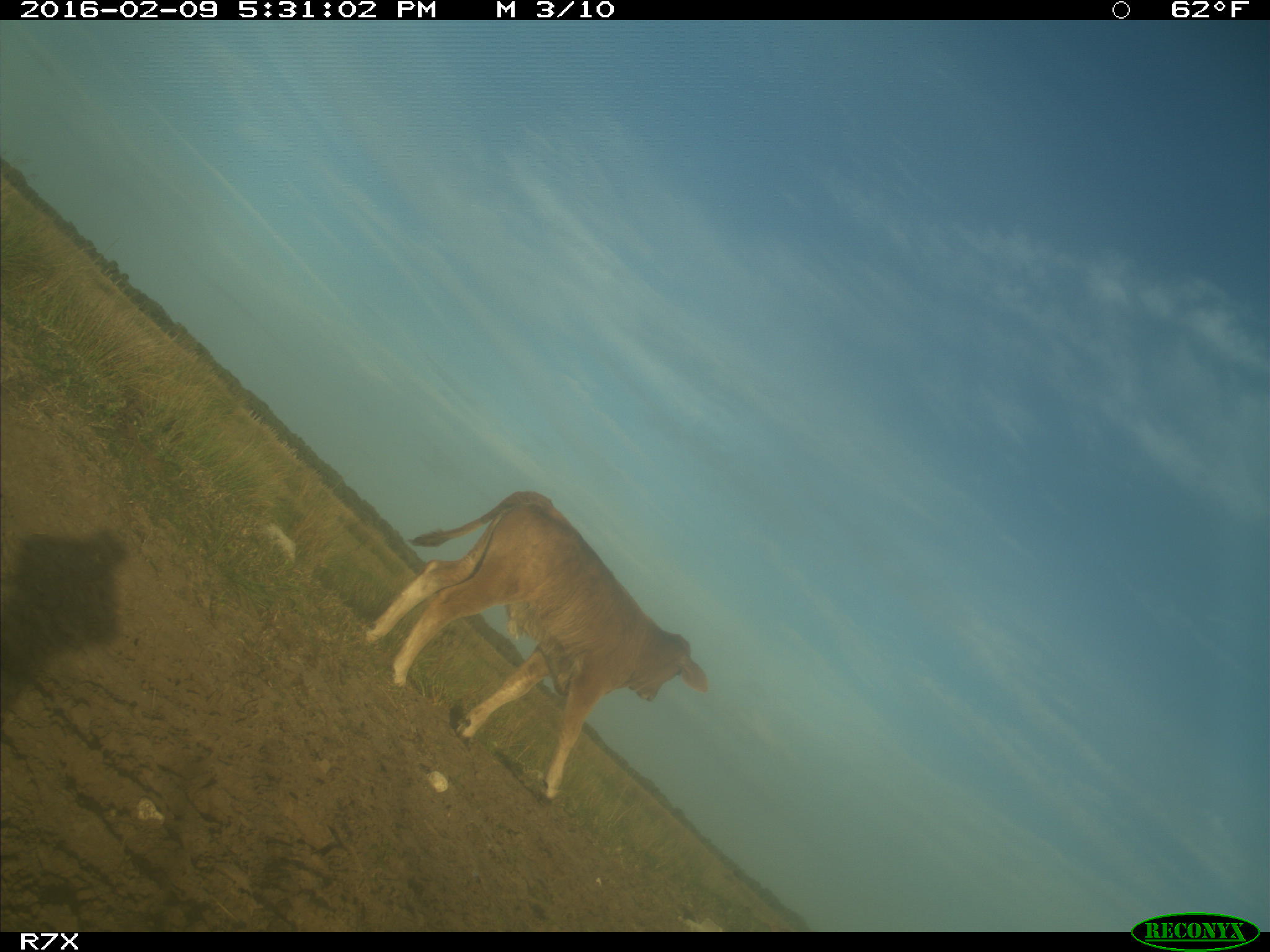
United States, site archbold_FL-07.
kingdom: Animalia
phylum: Chordata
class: Mammalia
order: Artiodactyla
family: Bovidae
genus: Bos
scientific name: Bos taurus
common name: domestic cow